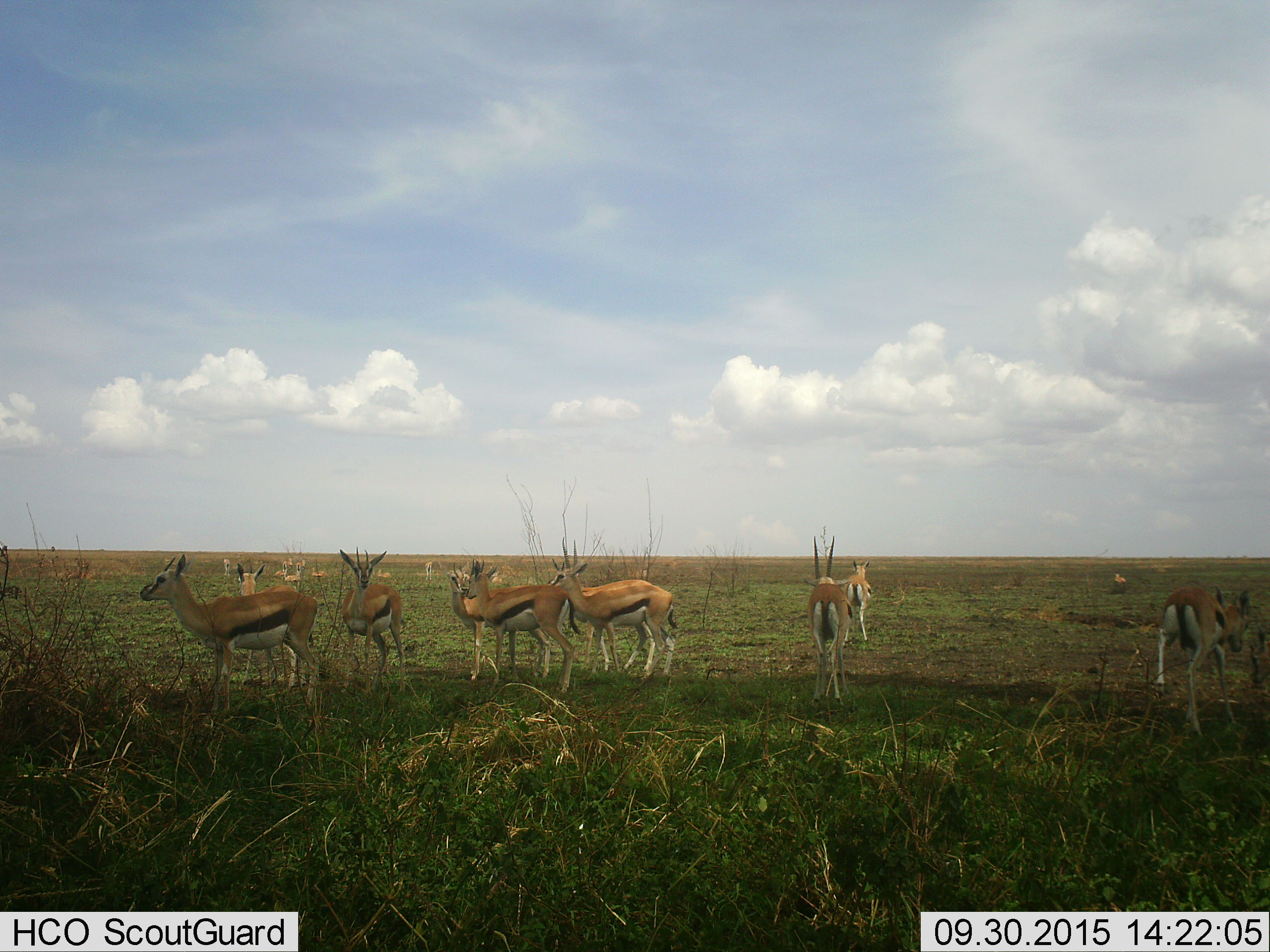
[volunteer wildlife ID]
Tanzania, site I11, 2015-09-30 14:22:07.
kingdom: Animalia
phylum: Chordata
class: Mammalia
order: Artiodactyla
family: Bovidae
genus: Eudorcas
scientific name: Eudorcas thomsonii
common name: thomson's gazelle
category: gazellethomsons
Gazellethomsons (thomson's gazelle) (Eudorcas thomsonii), count 11-50. Behavior (volunteer vote fractions): standing 100%, resting 38%, moving 50%, interacting 25%. Young present (vote fraction): 12%. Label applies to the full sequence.